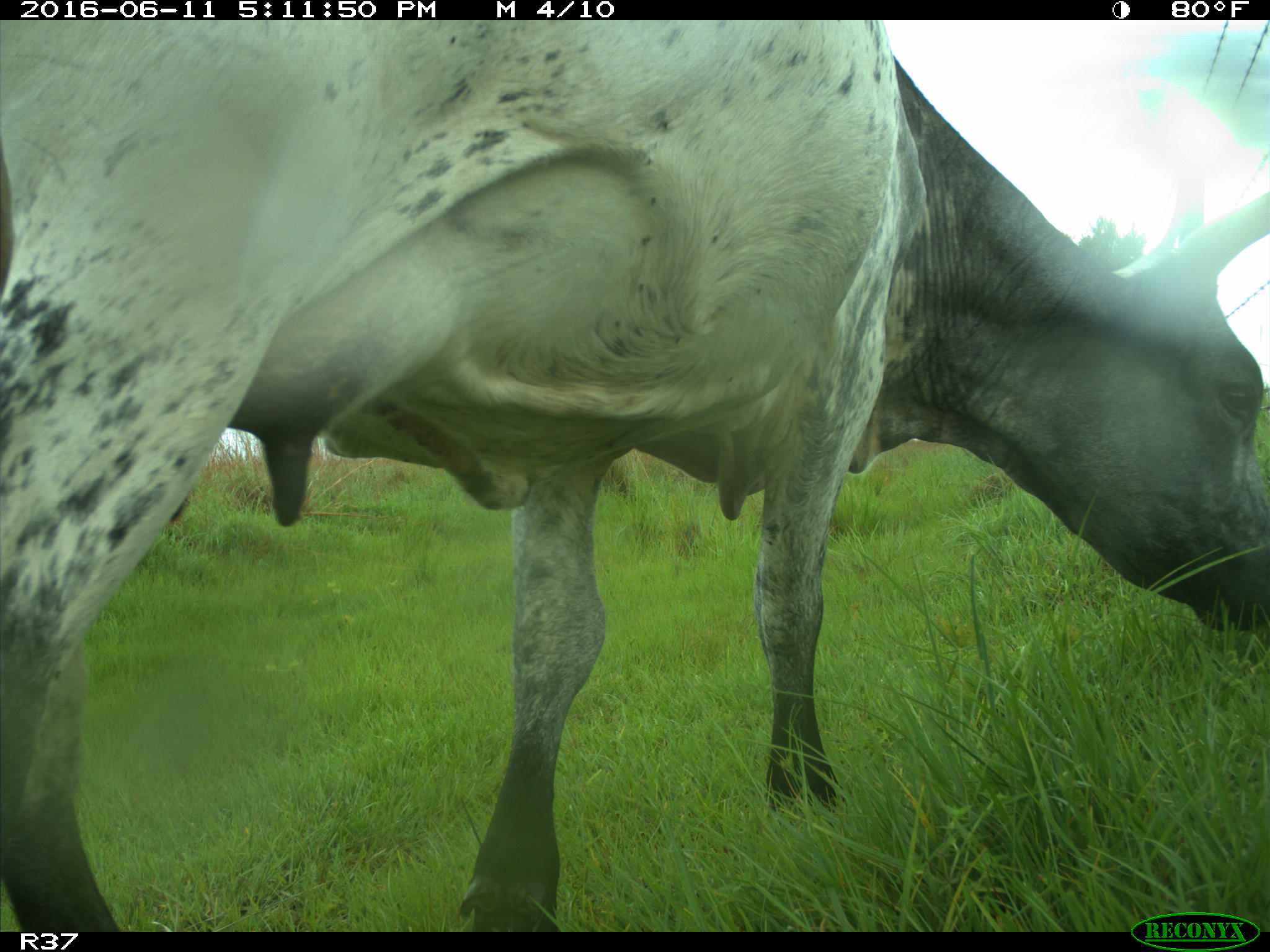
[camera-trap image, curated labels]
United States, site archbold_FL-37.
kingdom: Animalia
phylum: Chordata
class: Mammalia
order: Artiodactyla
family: Bovidae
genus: Bos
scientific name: Bos taurus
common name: domestic cow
Bos taurus (domestic cow).